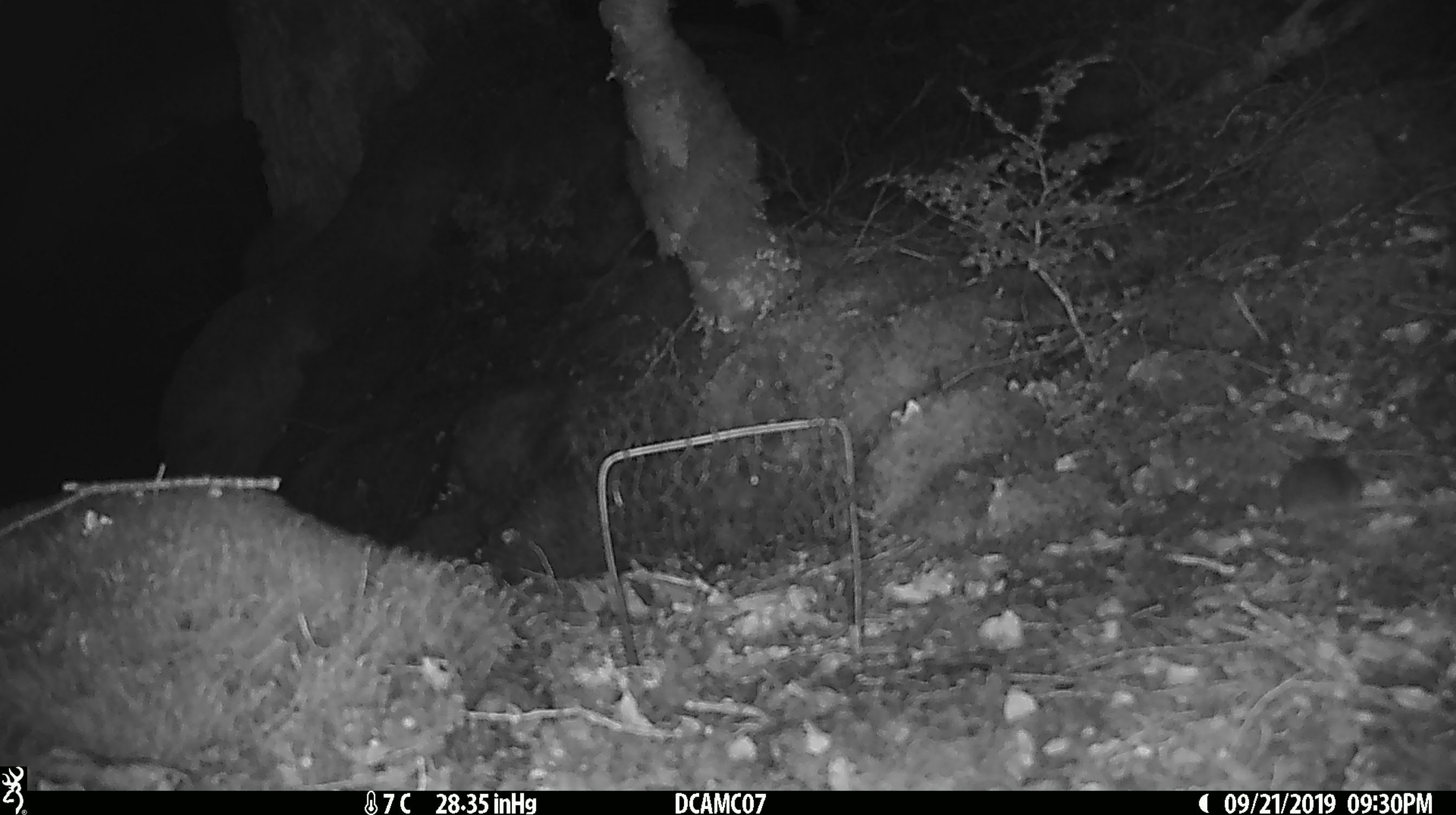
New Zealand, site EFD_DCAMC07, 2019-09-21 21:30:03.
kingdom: Animalia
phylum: Chordata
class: Mammalia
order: Rodentia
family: Muridae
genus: Mus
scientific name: Mus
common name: mouse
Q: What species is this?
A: Mouse (Mus).